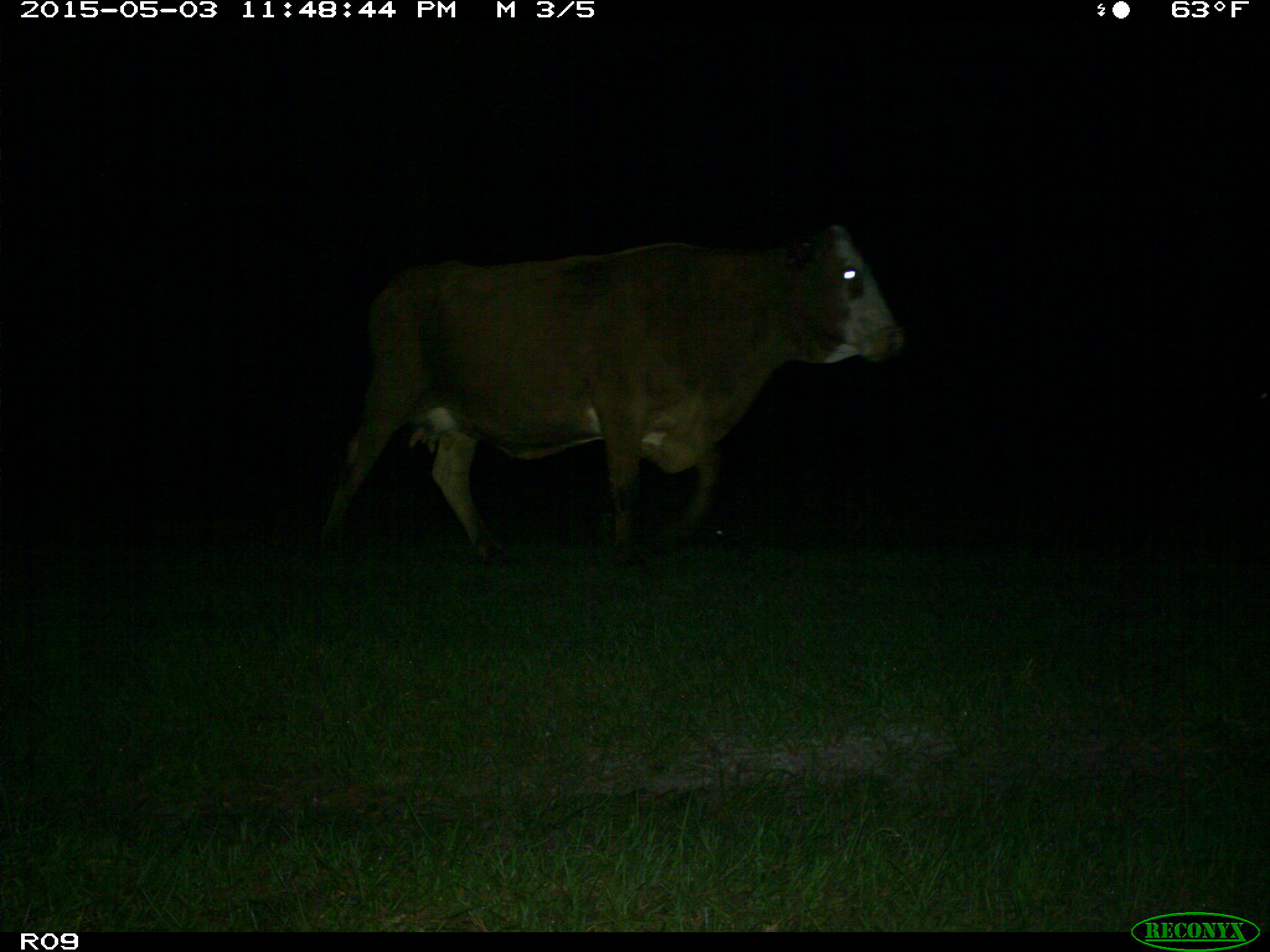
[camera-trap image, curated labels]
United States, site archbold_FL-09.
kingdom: Animalia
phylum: Chordata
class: Mammalia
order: Artiodactyla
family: Bovidae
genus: Bos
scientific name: Bos taurus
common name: domestic cow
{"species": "Bos taurus (domestic cow)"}